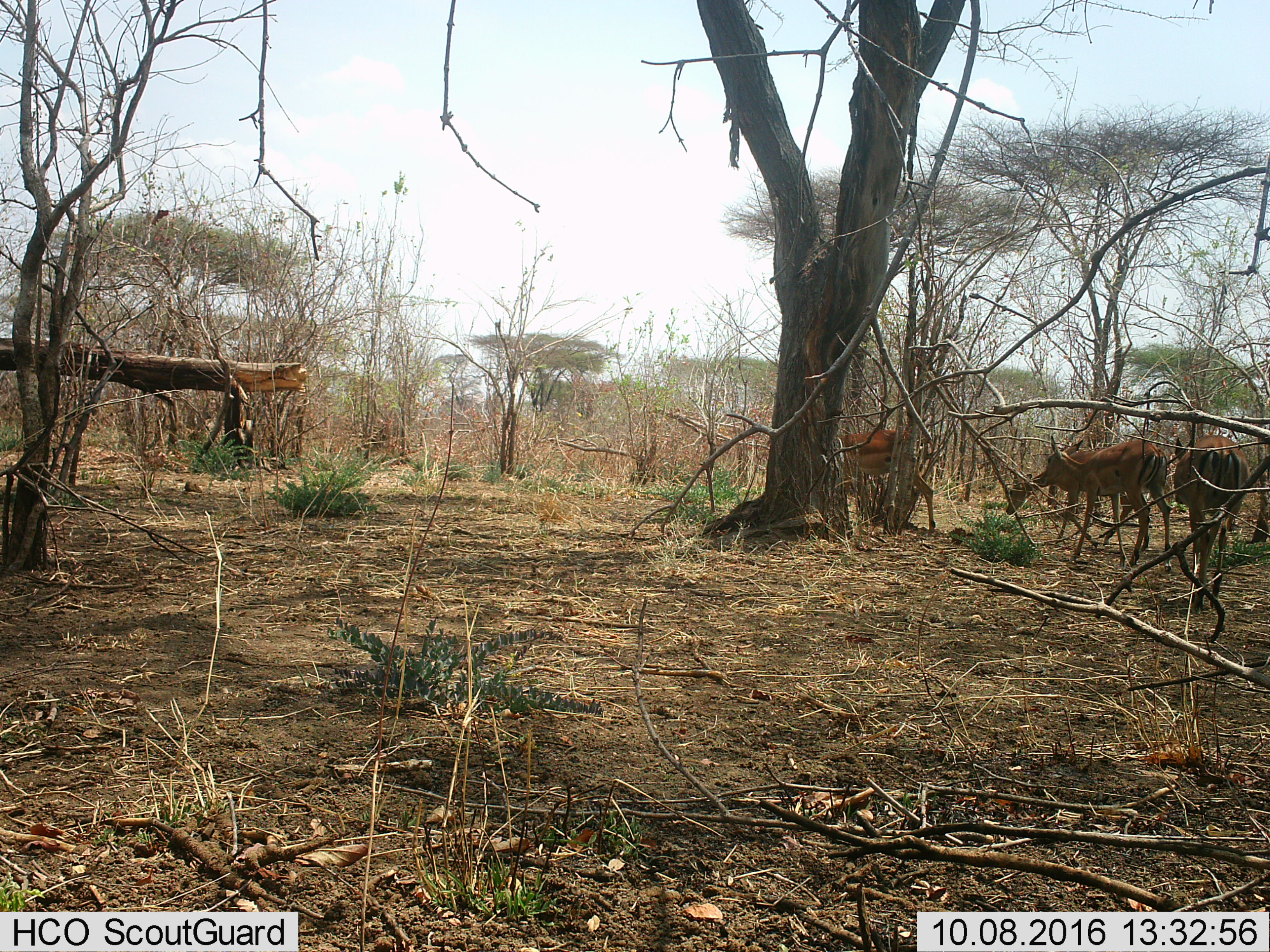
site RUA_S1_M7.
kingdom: Animalia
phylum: Chordata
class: Mammalia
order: Artiodactyla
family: Bovidae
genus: Aepyceros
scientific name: Aepyceros melampus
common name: impala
Impala (Aepyceros melampus), count 4. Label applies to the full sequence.